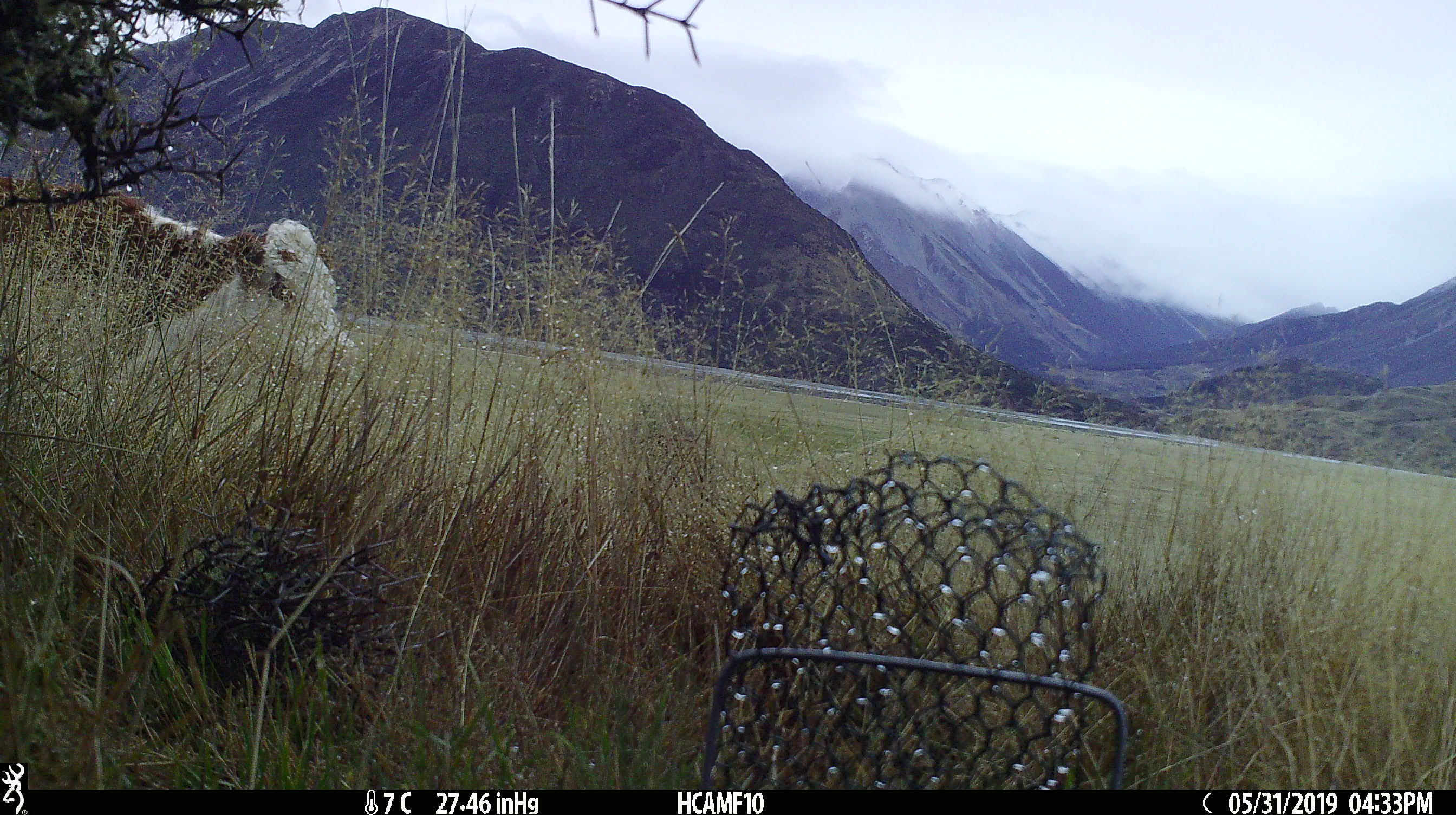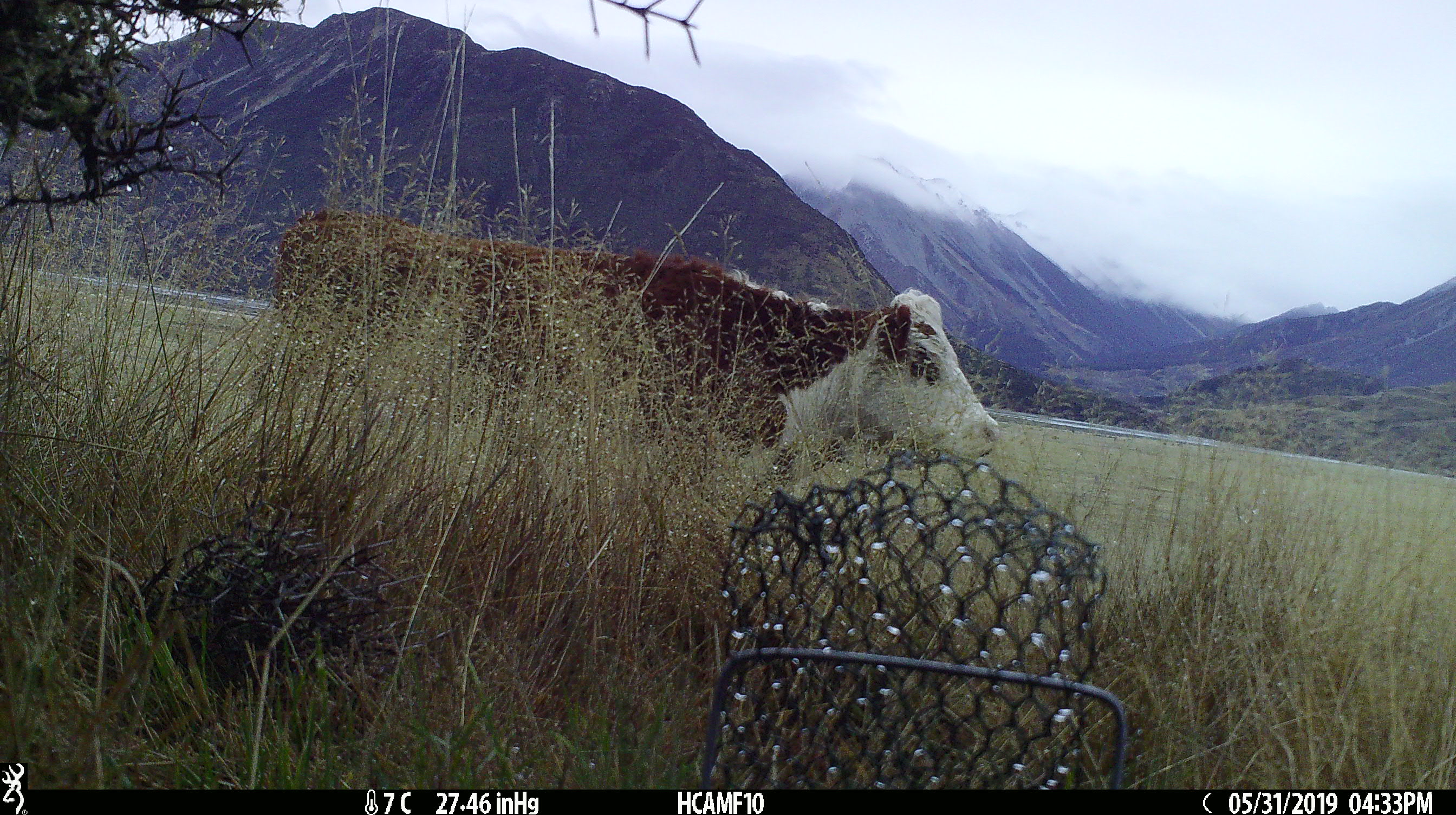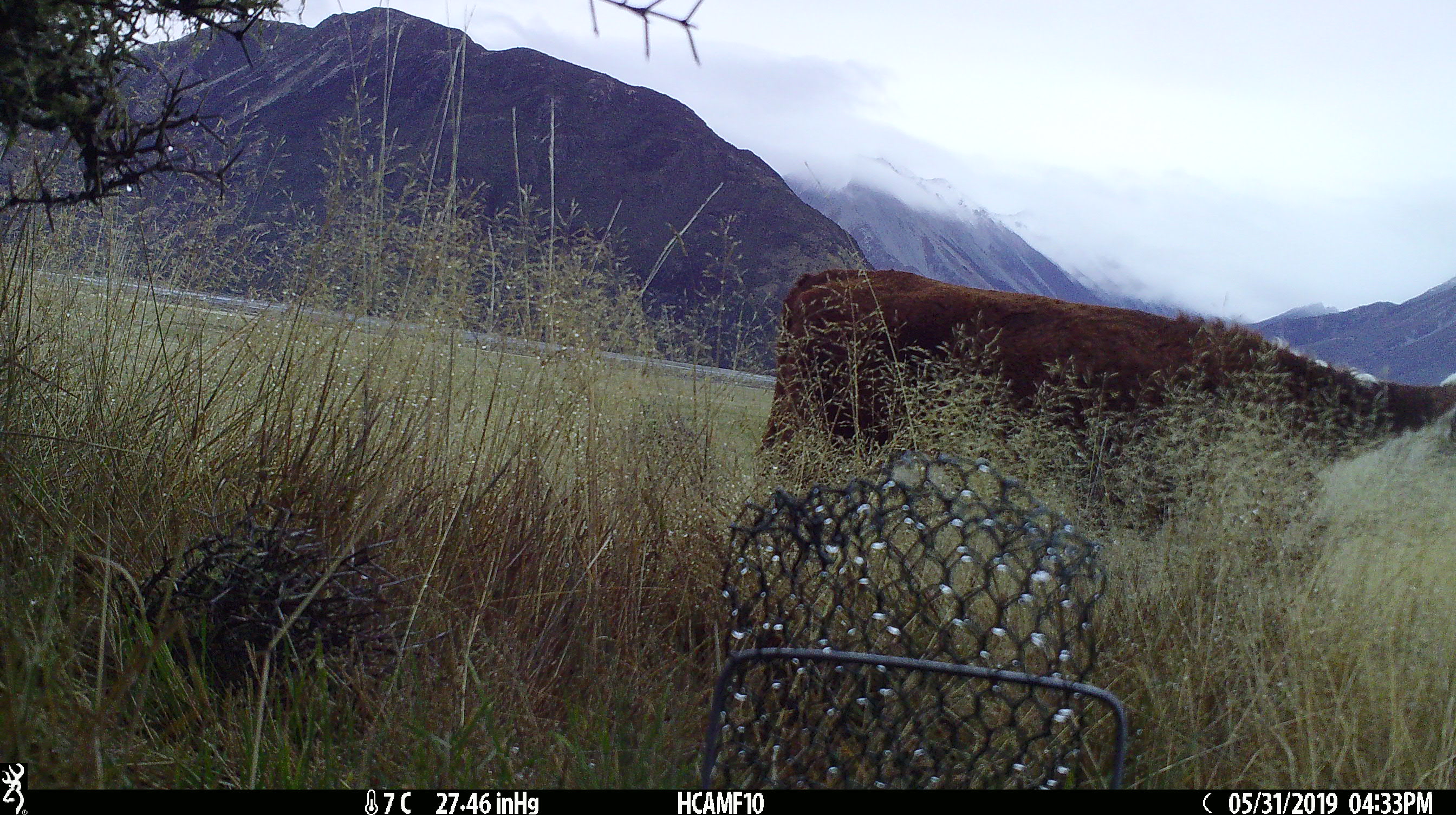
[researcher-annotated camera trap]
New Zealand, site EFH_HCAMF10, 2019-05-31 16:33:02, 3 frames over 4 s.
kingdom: Animalia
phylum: Chordata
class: Mammalia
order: Artiodactyla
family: Bovidae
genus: Bos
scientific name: Bos taurus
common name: domestic cow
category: cow